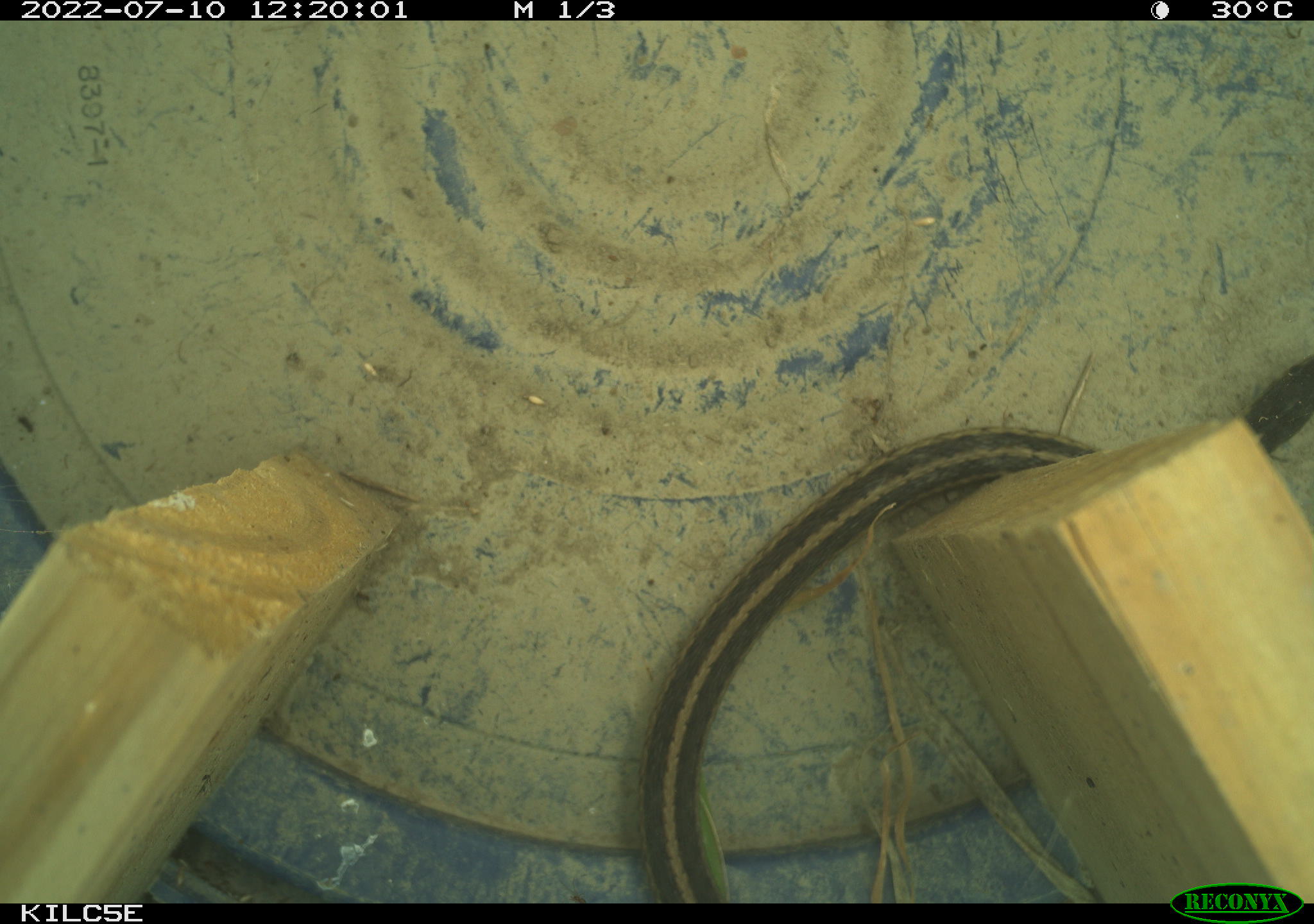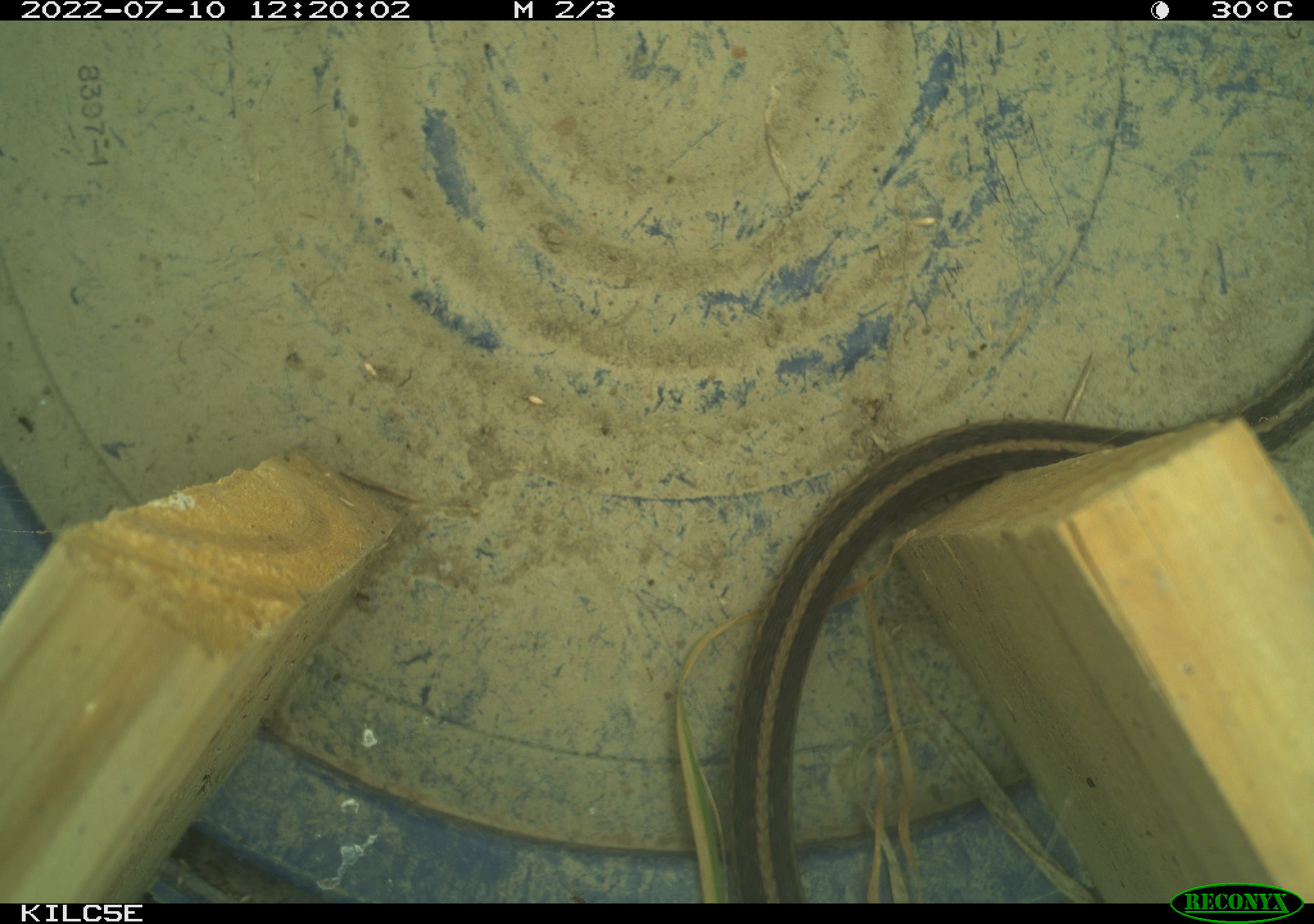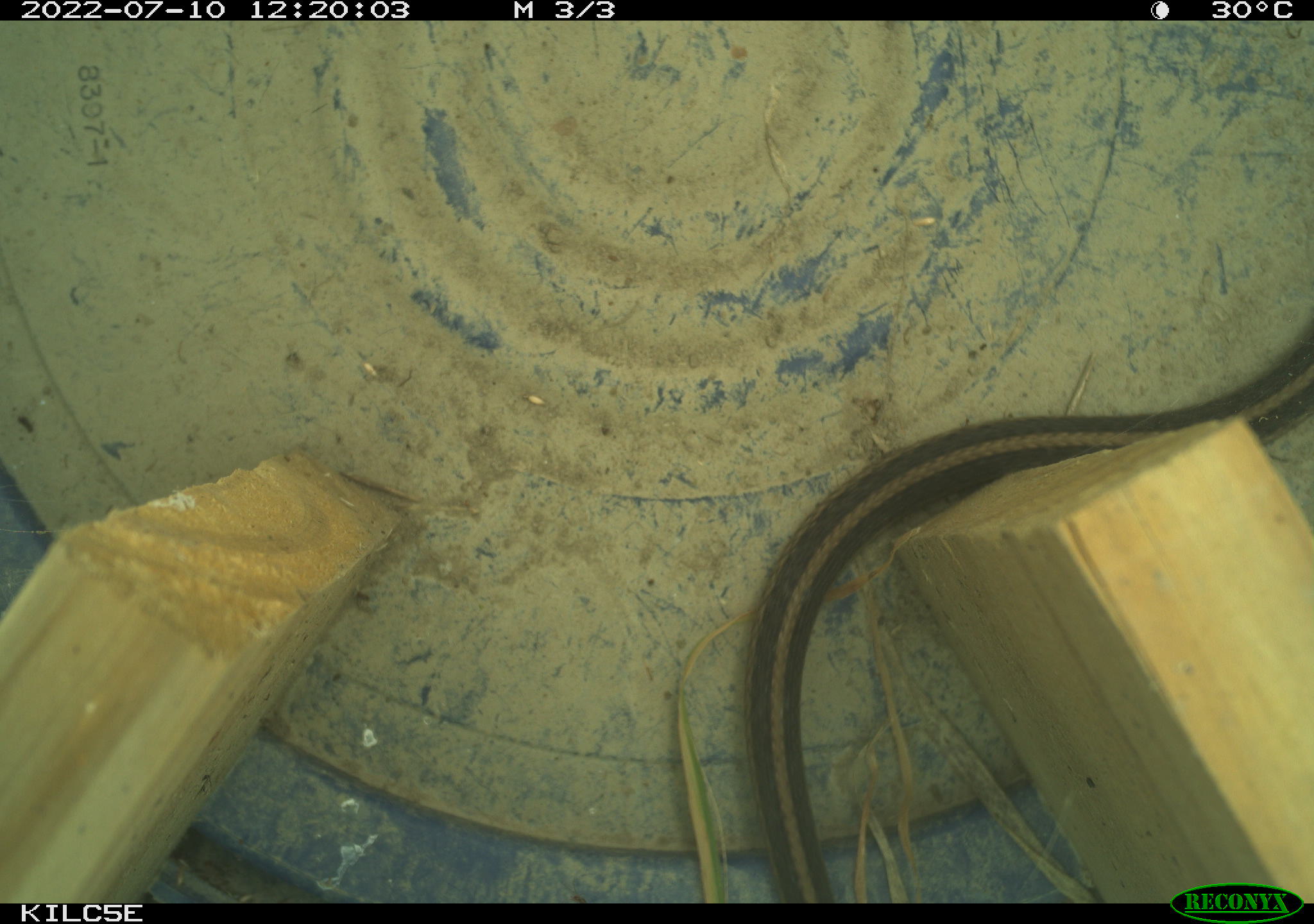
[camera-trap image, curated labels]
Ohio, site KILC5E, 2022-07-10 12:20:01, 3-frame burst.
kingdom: Animalia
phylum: Chordata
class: Reptilia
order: Squamata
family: Colubridae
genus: Thamnophis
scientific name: Thamnophis sirtalis sirtalis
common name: eastern gartersnake